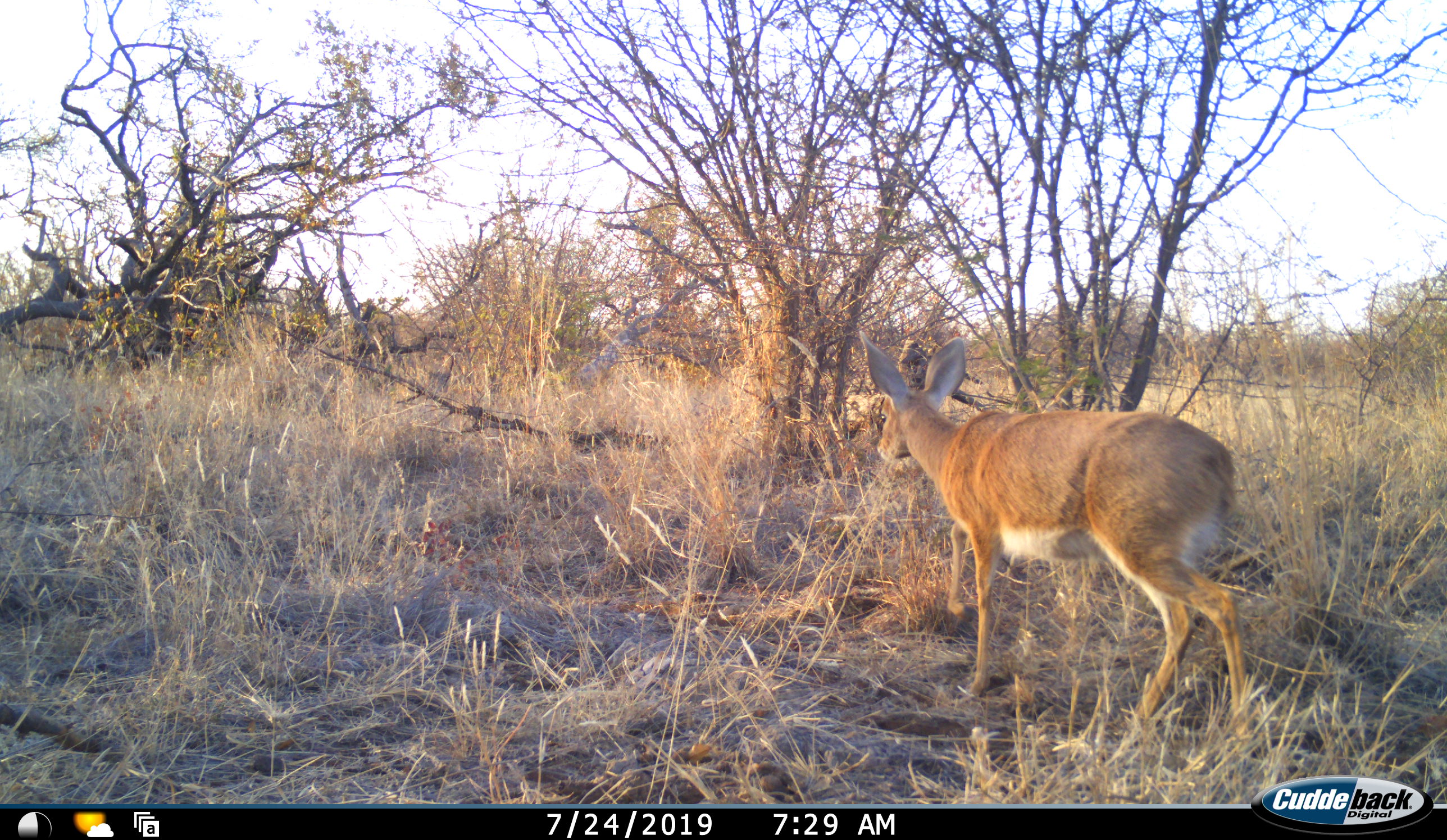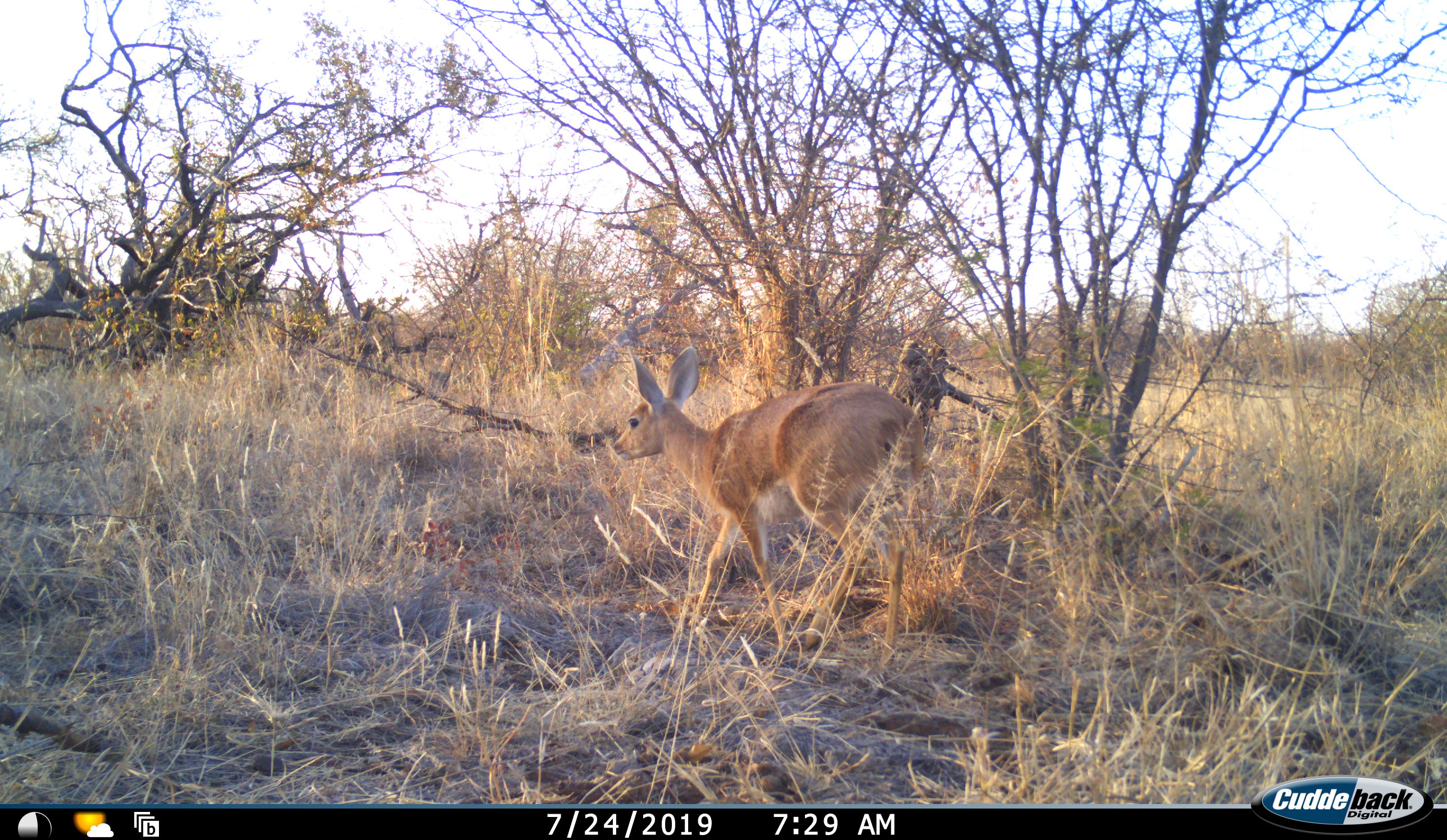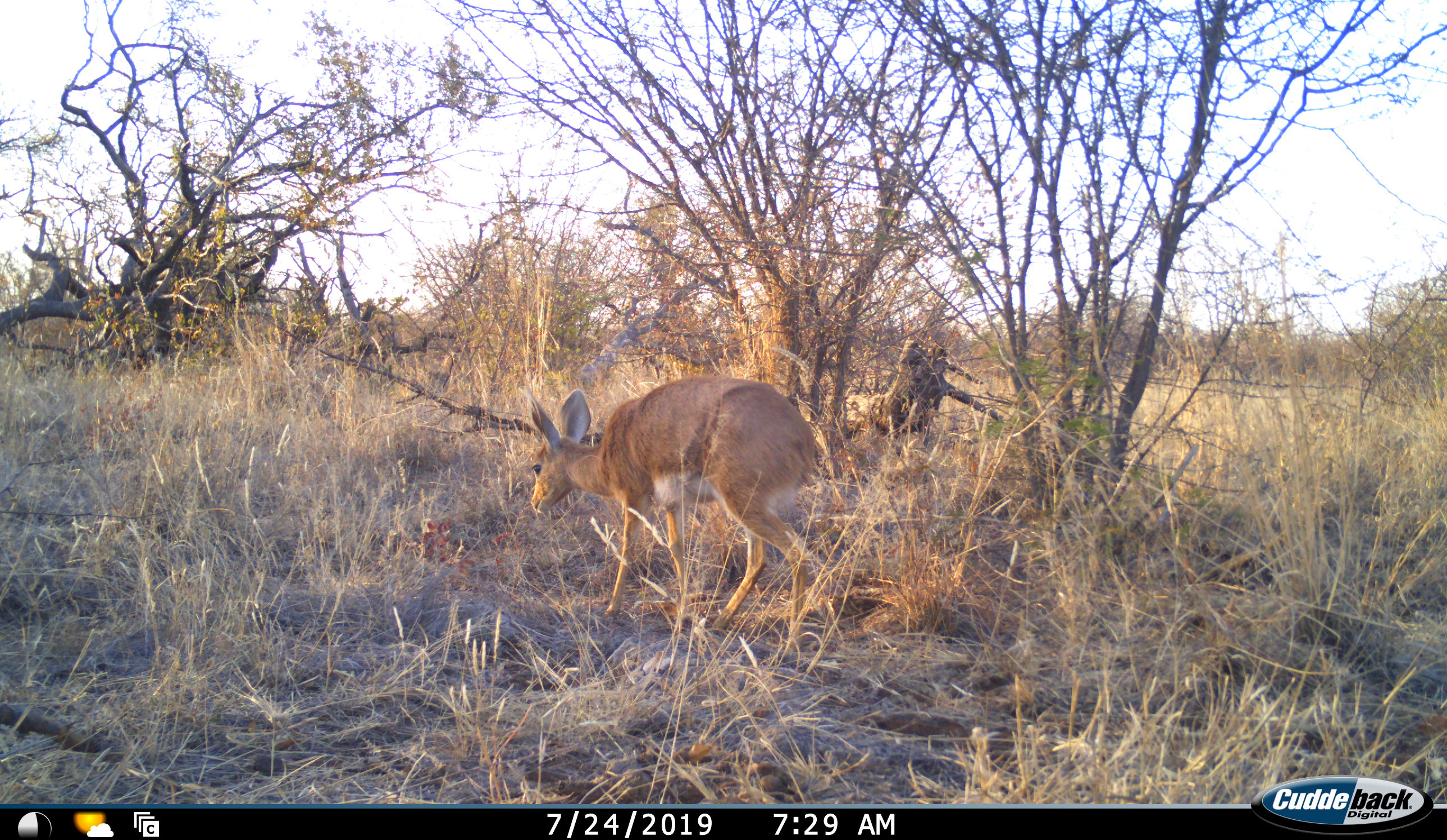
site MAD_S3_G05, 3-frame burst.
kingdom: Animalia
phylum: Chordata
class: Mammalia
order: Artiodactyla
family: Bovidae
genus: Redunca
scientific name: Redunca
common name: reedbuck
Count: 1.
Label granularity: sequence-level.